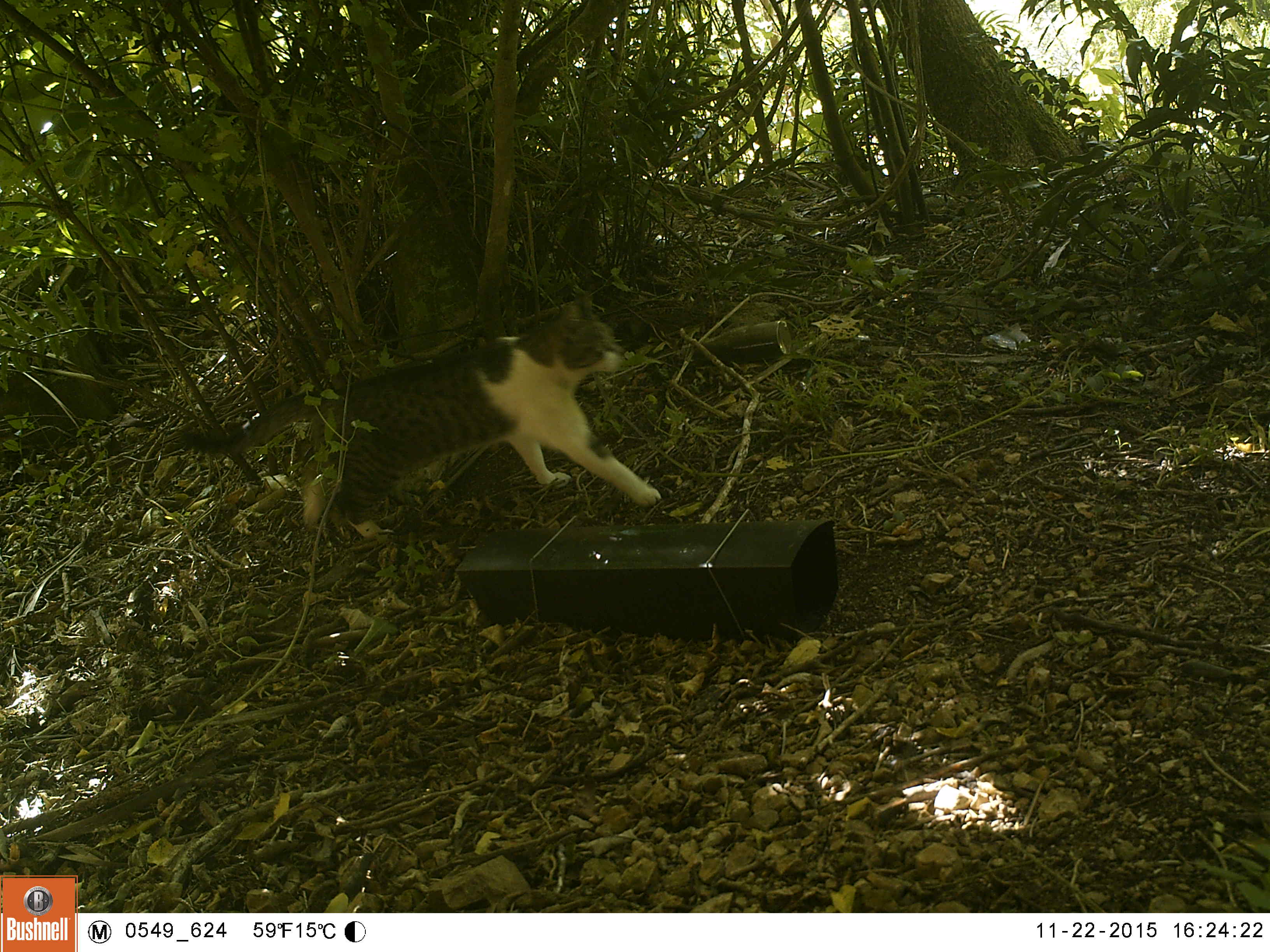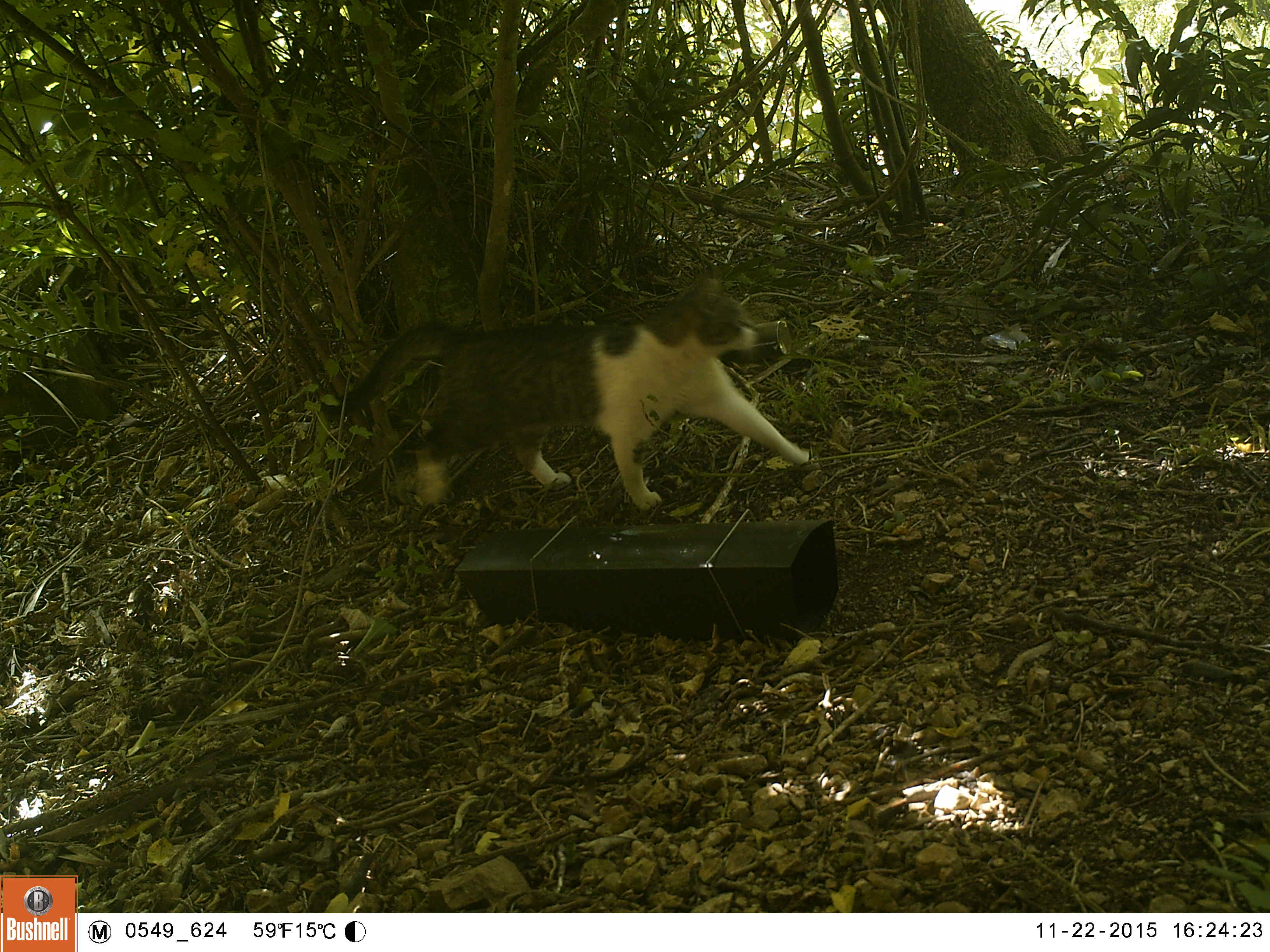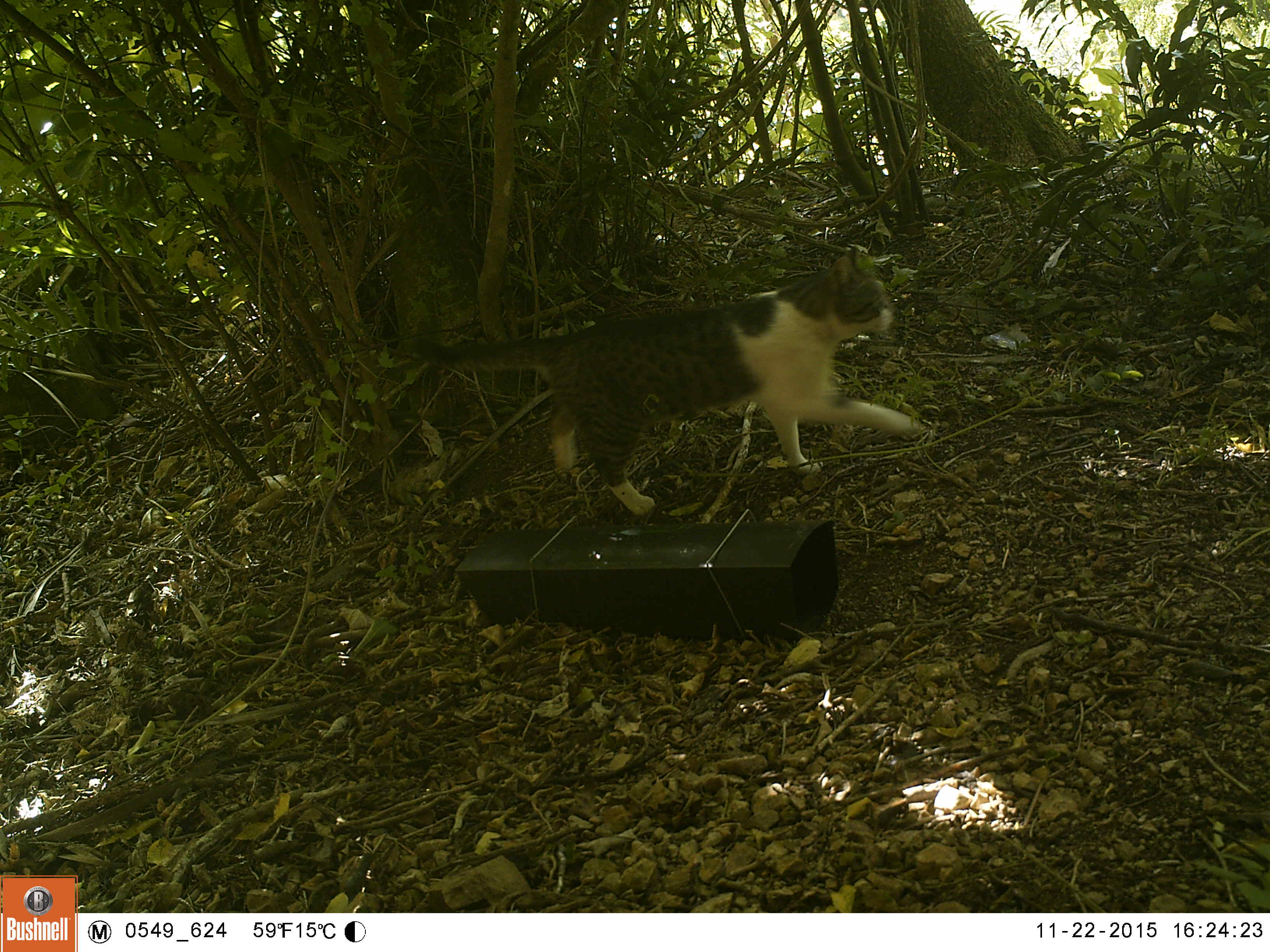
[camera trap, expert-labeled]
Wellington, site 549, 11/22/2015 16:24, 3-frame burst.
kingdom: Animalia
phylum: Chordata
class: Mammalia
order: Carnivora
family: Felidae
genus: Felis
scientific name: Felis catus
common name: cat